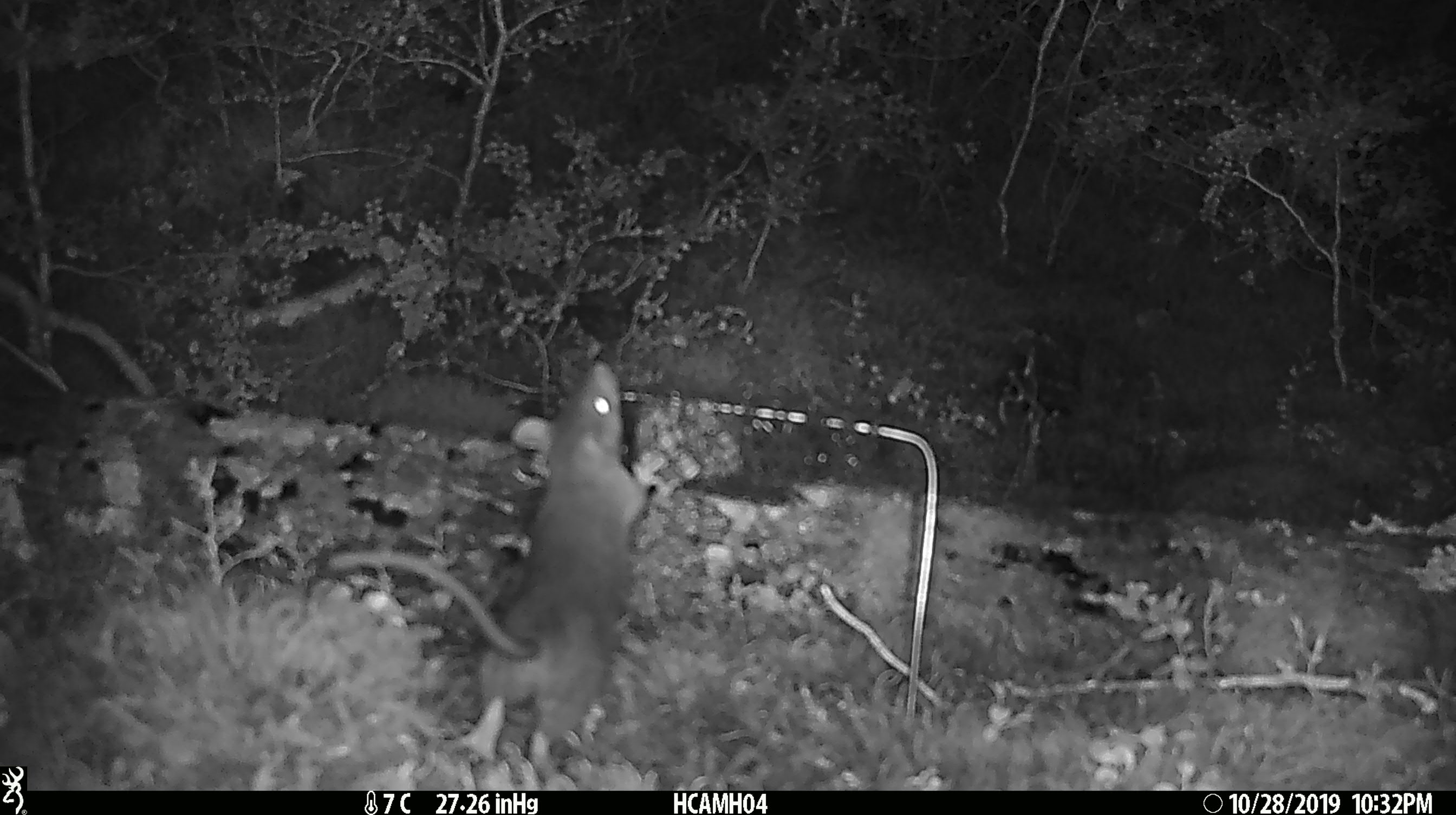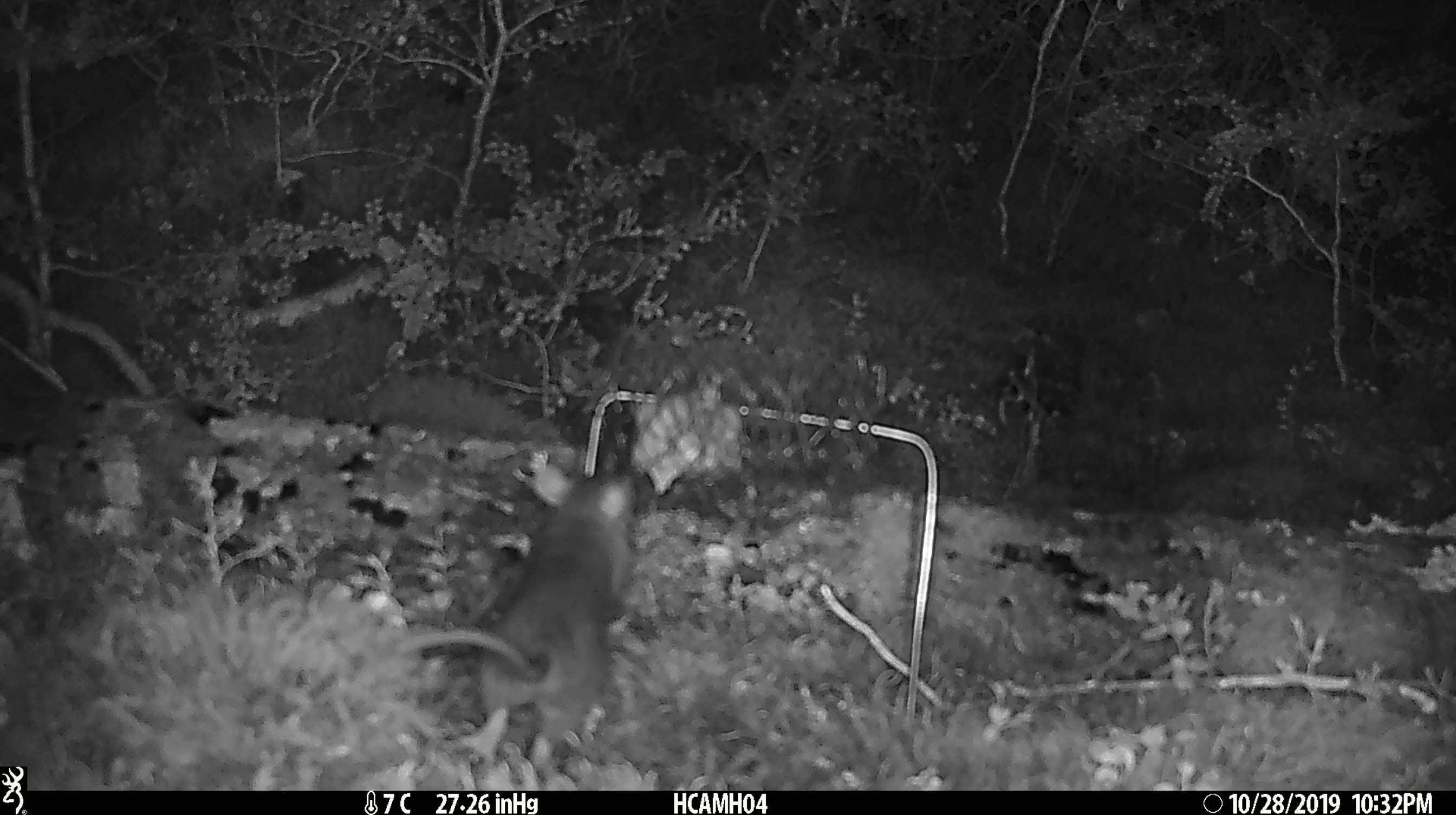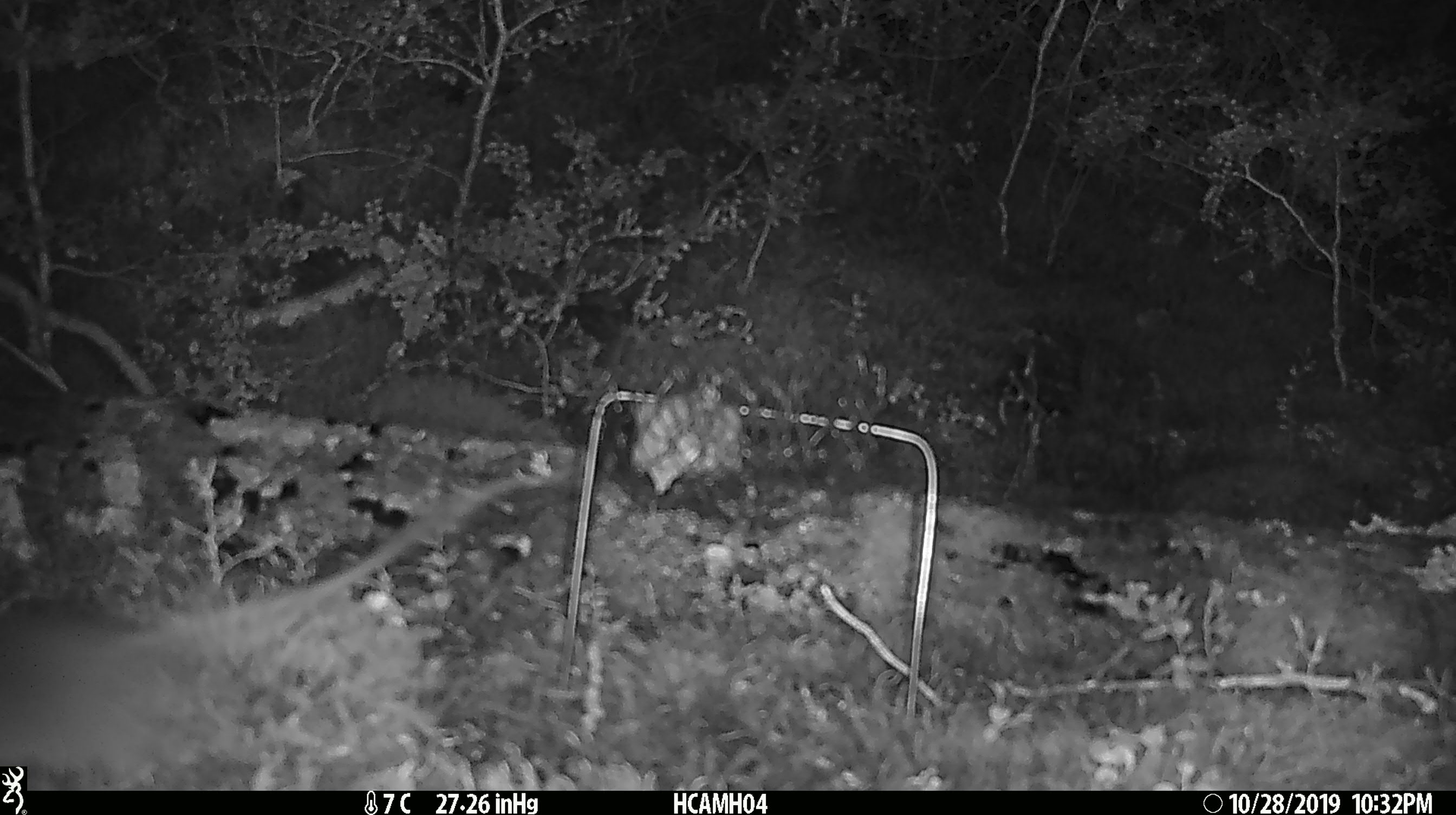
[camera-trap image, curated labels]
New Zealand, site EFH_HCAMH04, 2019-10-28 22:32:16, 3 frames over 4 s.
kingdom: Animalia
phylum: Chordata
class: Mammalia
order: Rodentia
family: Muridae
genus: Rattus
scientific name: Rattus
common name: rat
Rat (Rattus).